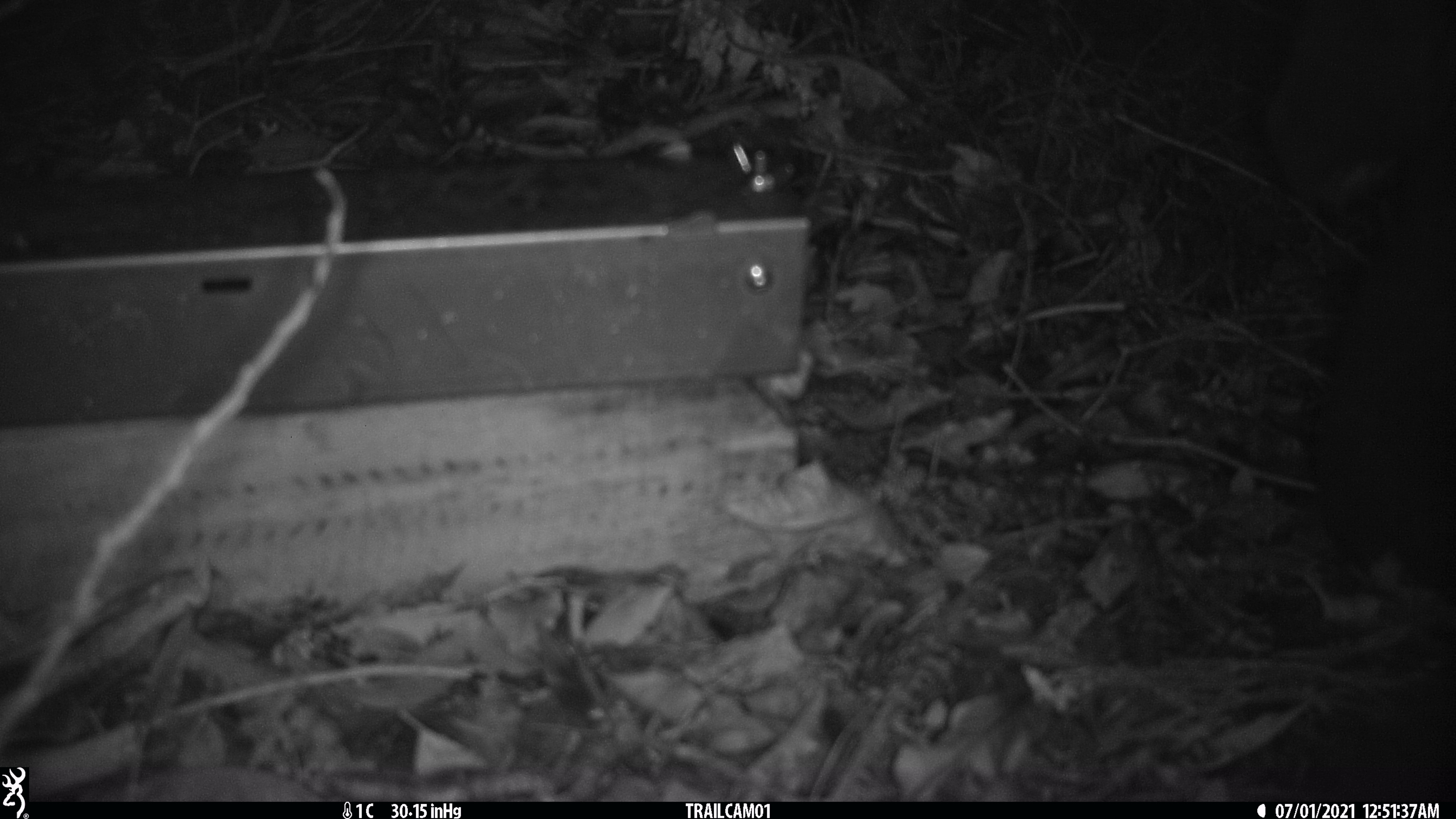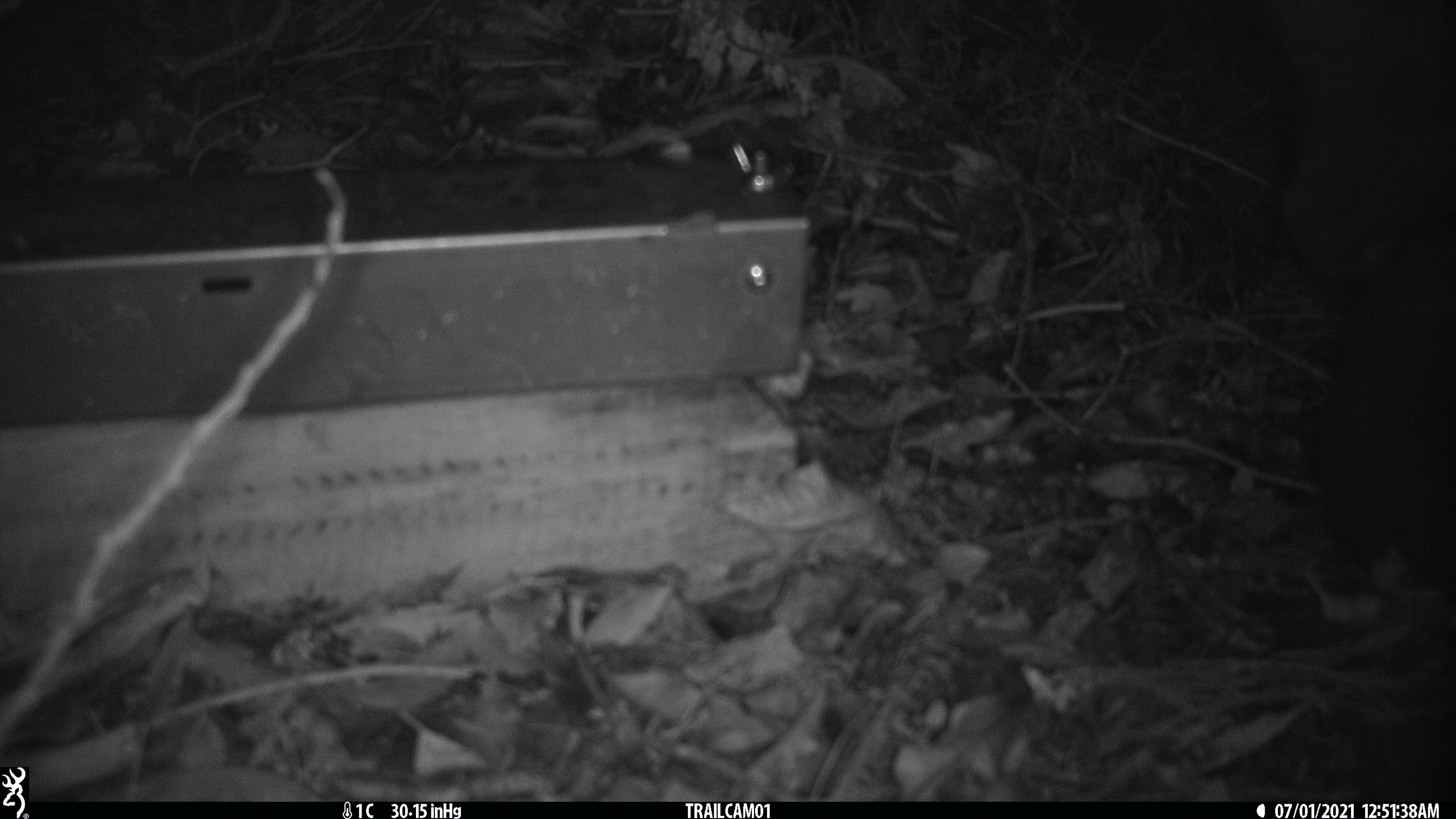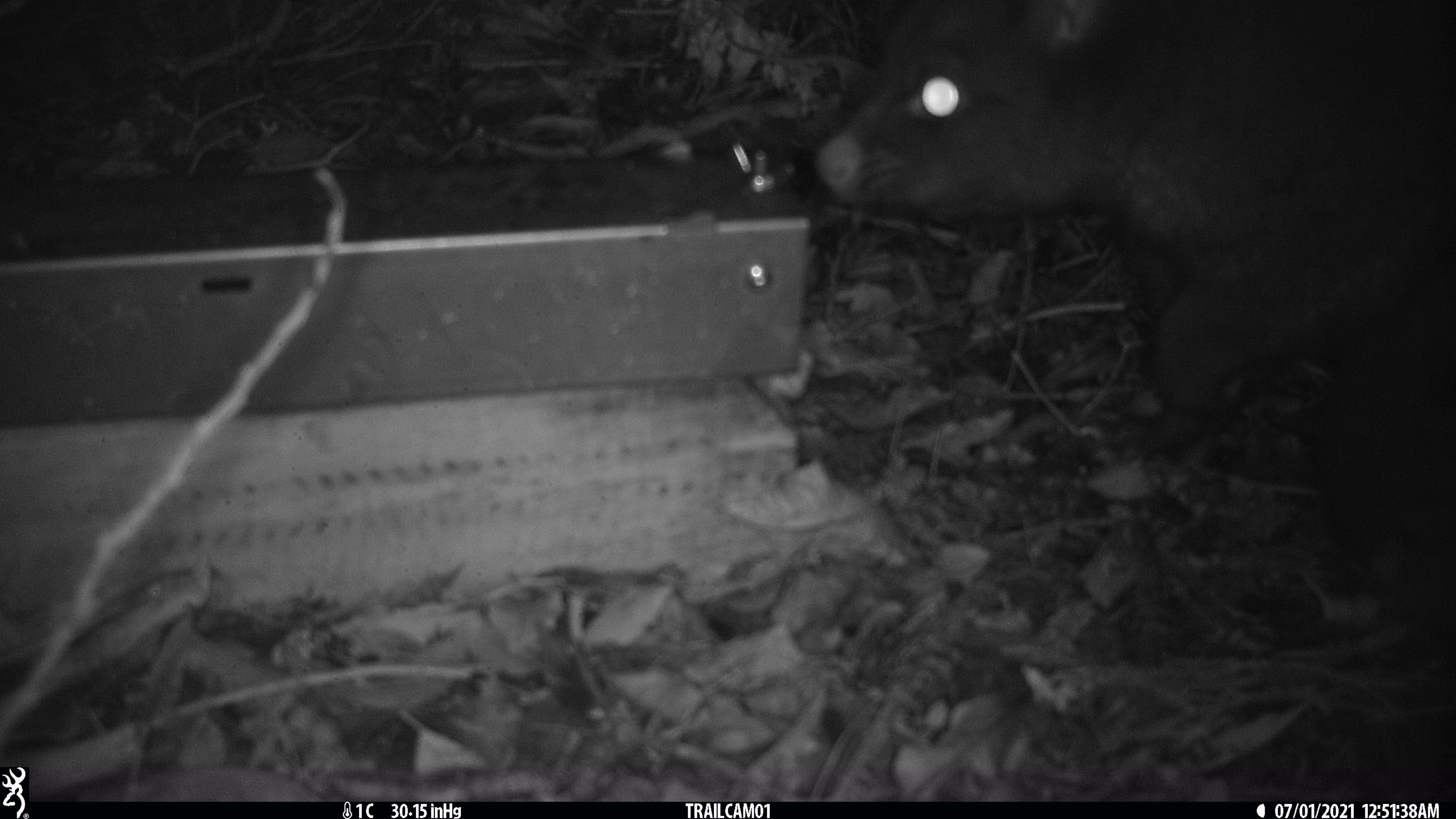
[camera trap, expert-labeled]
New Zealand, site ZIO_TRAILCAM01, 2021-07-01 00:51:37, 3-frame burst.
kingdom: Animalia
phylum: Chordata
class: Mammalia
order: Diprotodontia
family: Phalangeridae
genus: Trichosurus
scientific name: Trichosurus vulpecula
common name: common brushtail possum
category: possum